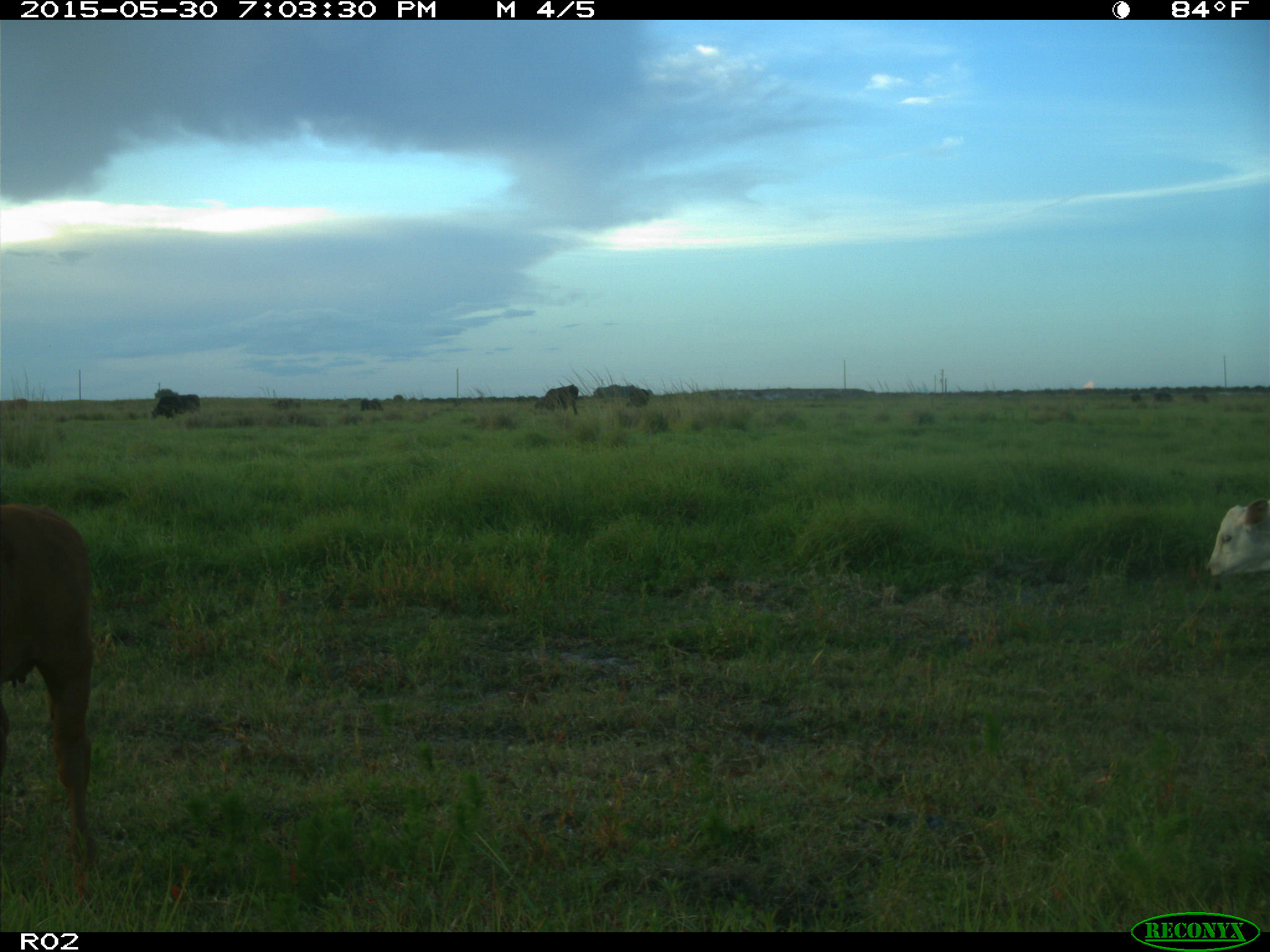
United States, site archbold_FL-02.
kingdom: Animalia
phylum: Chordata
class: Mammalia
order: Artiodactyla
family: Bovidae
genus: Bos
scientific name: Bos taurus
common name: domestic cow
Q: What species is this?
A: Bos taurus (domestic cow).